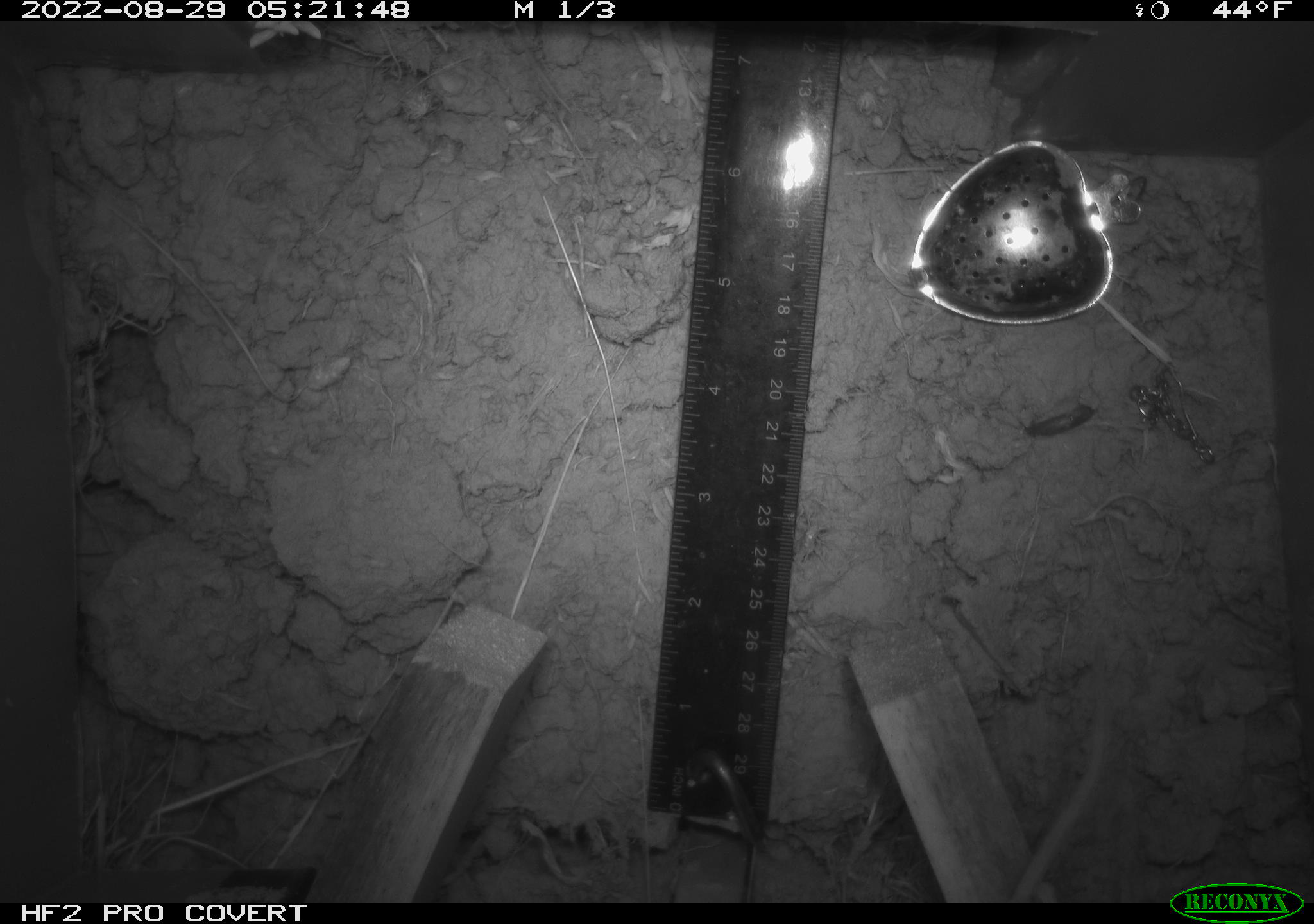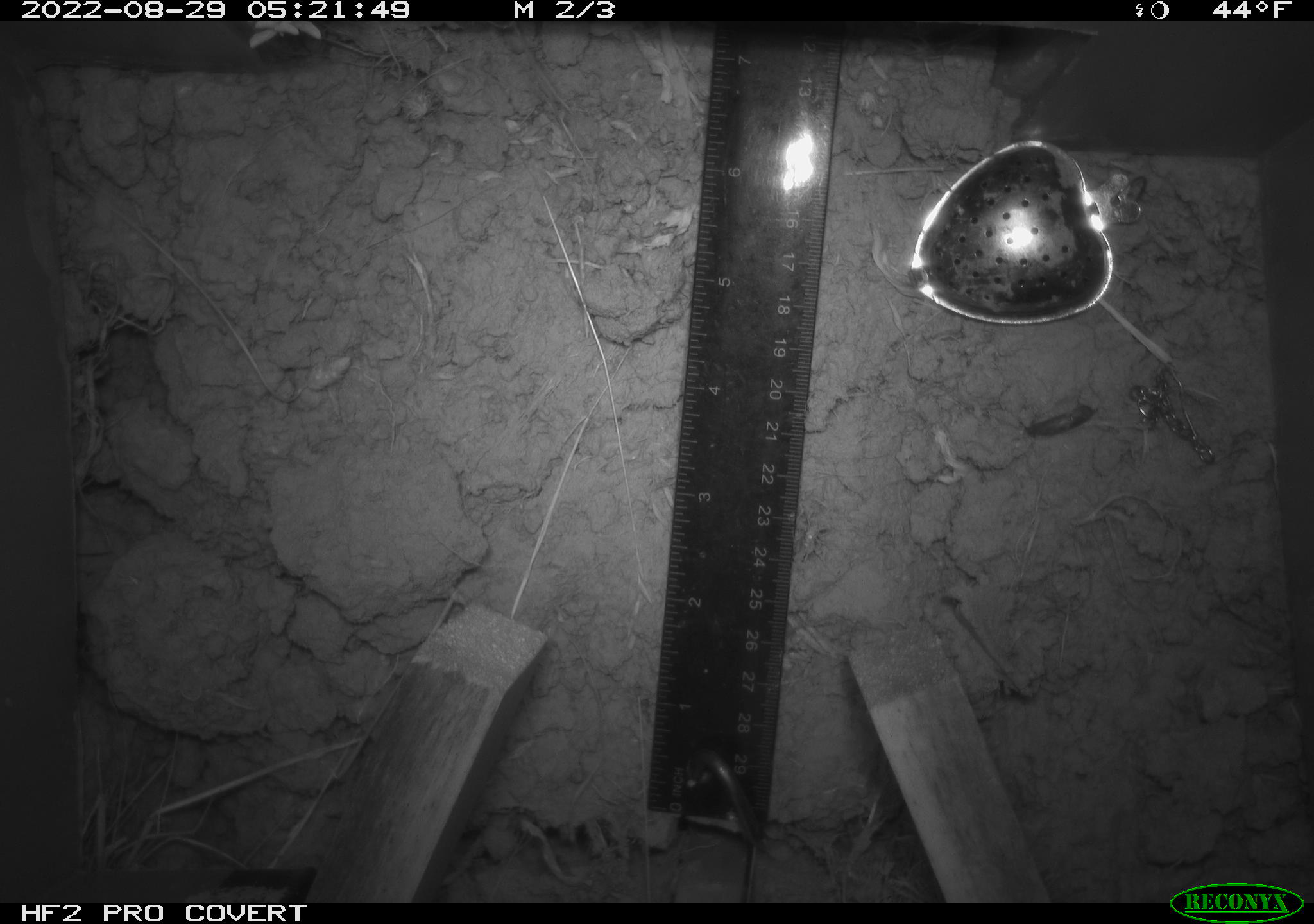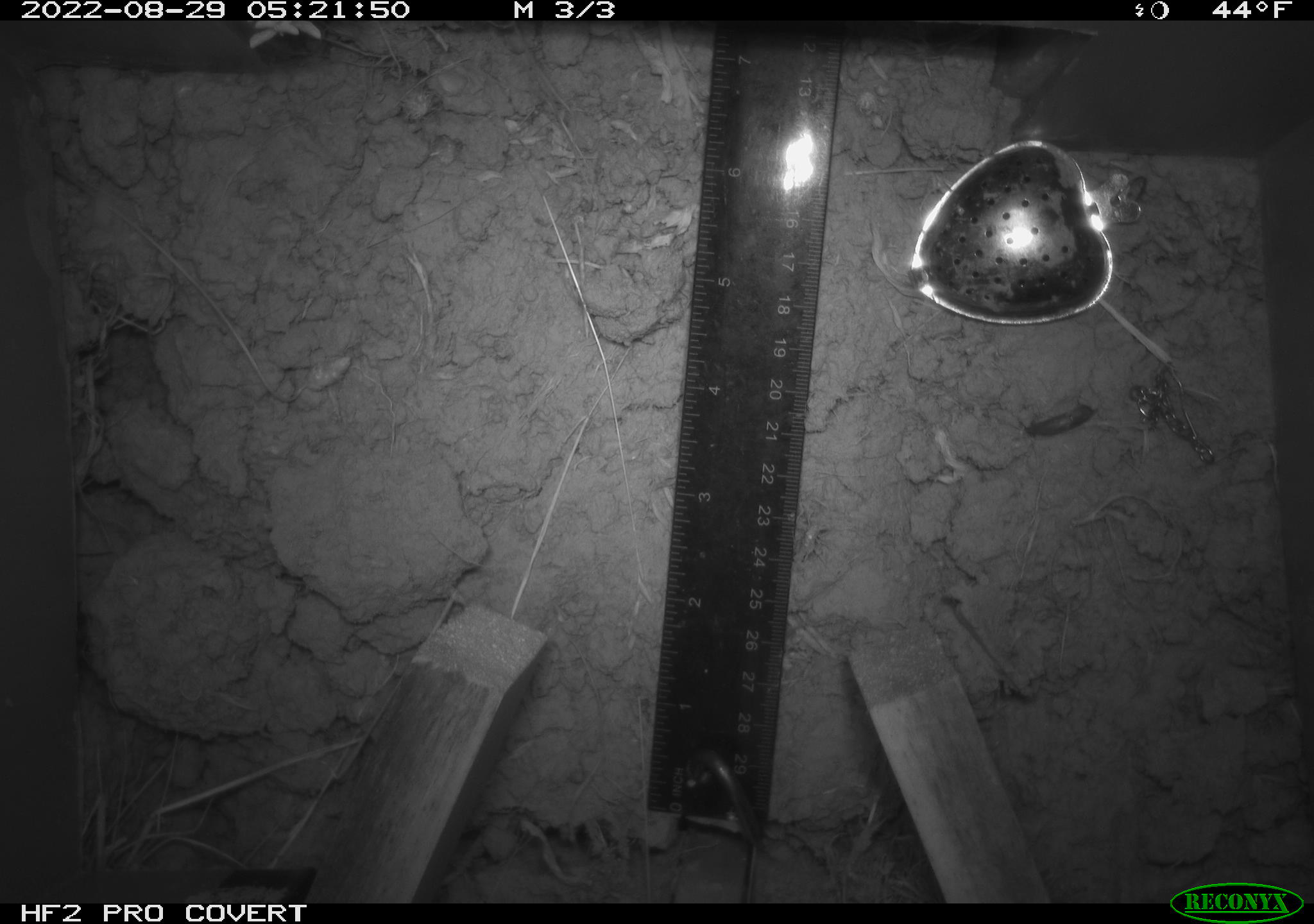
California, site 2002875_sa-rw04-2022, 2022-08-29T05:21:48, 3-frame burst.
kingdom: Animalia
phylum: Chordata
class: Mammalia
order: Rodentia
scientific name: Rodentia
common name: mouse species